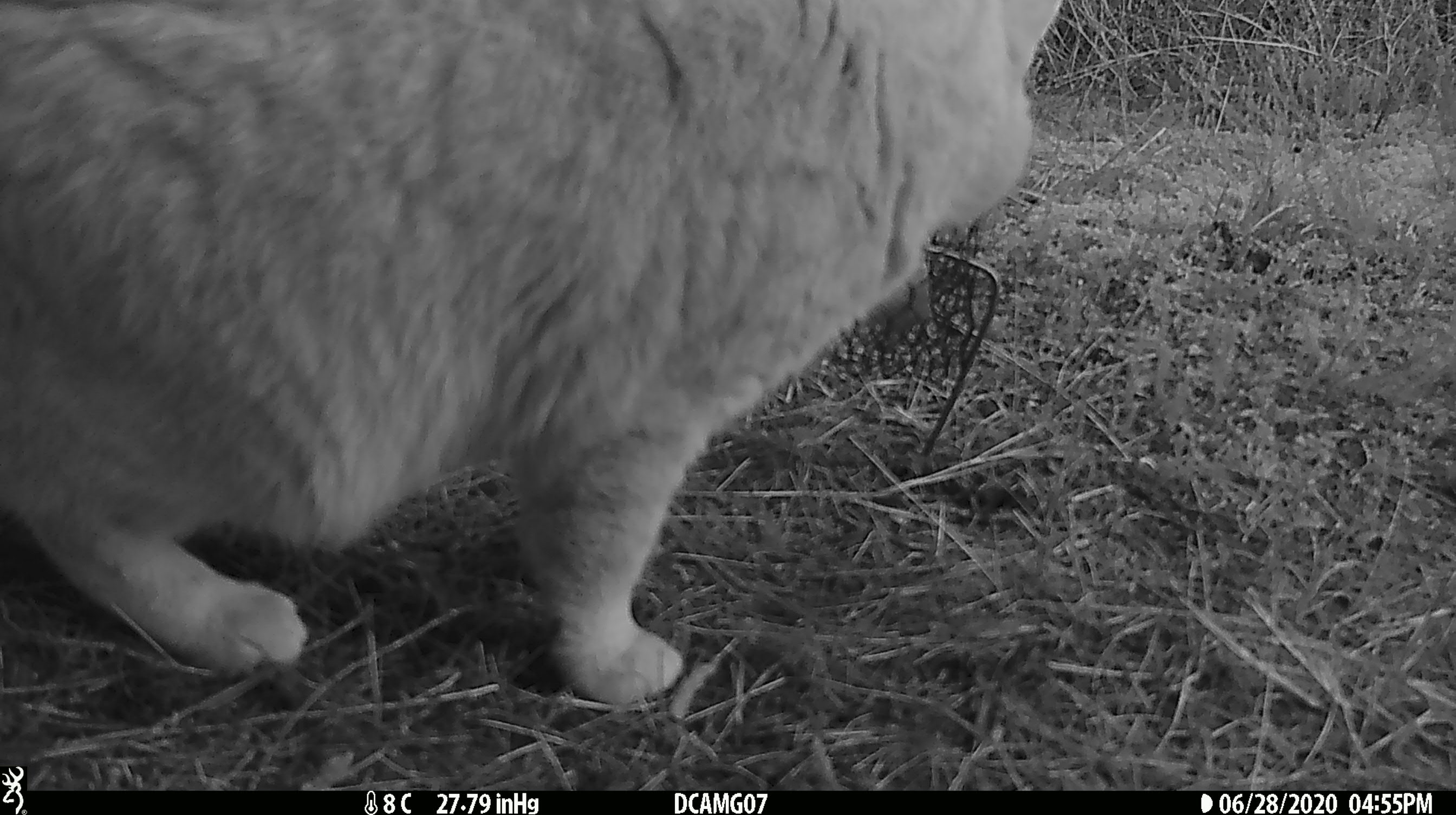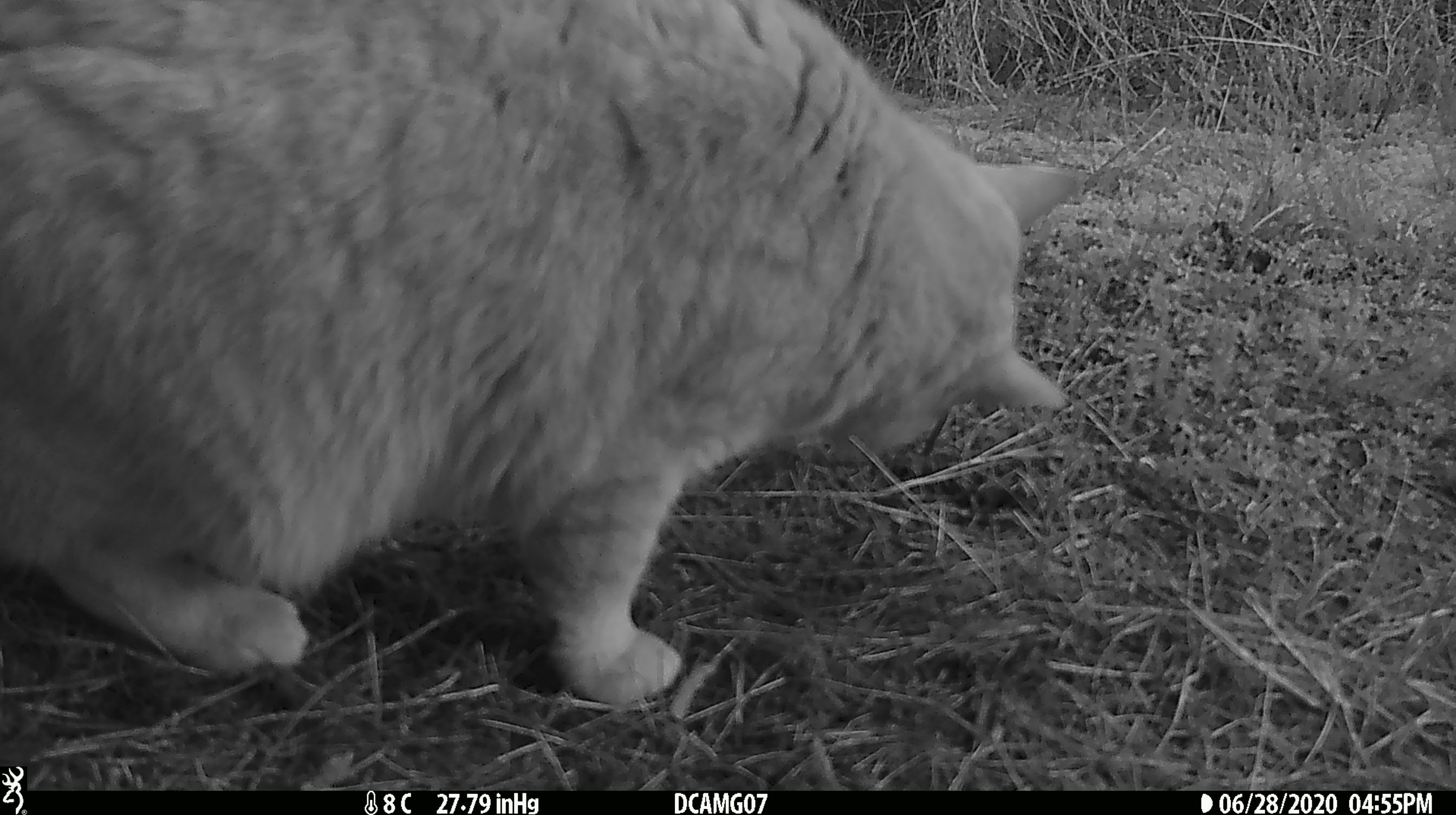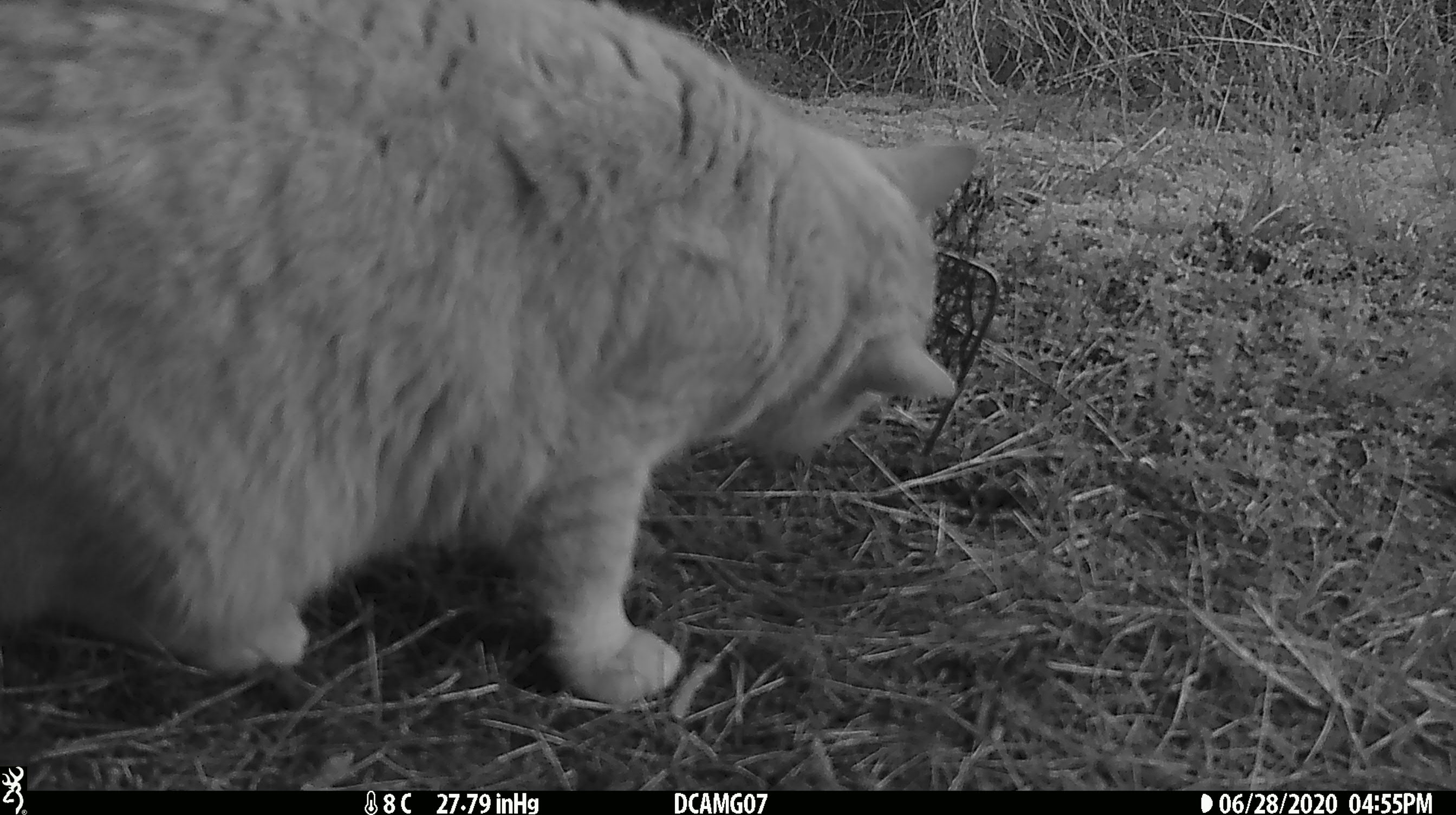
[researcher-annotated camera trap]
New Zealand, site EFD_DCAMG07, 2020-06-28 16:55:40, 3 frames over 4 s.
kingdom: Animalia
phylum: Chordata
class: Mammalia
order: Carnivora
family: Felidae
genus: Felis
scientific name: Felis catus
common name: domestic cat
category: cat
Cat (domestic cat) (Felis catus).